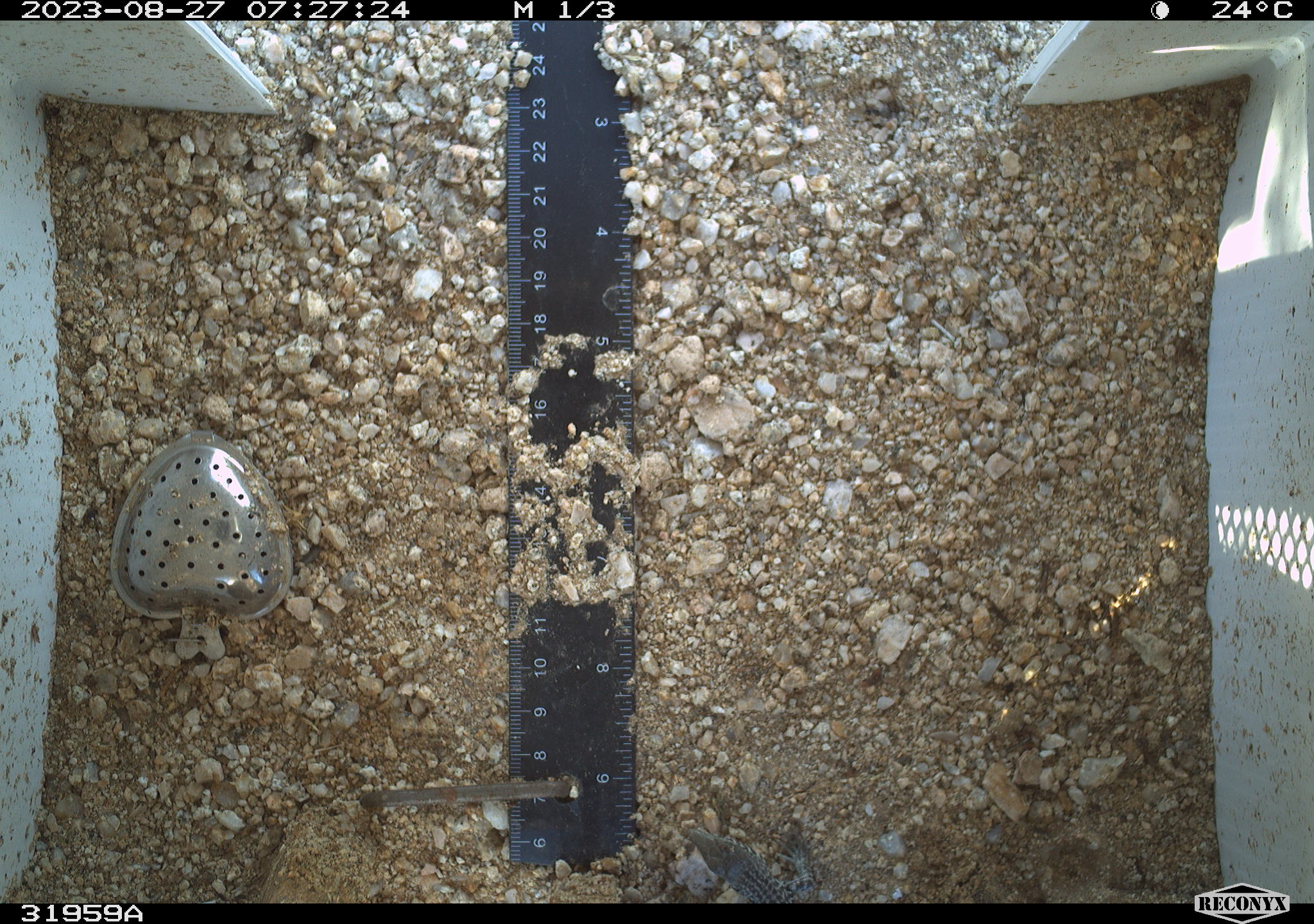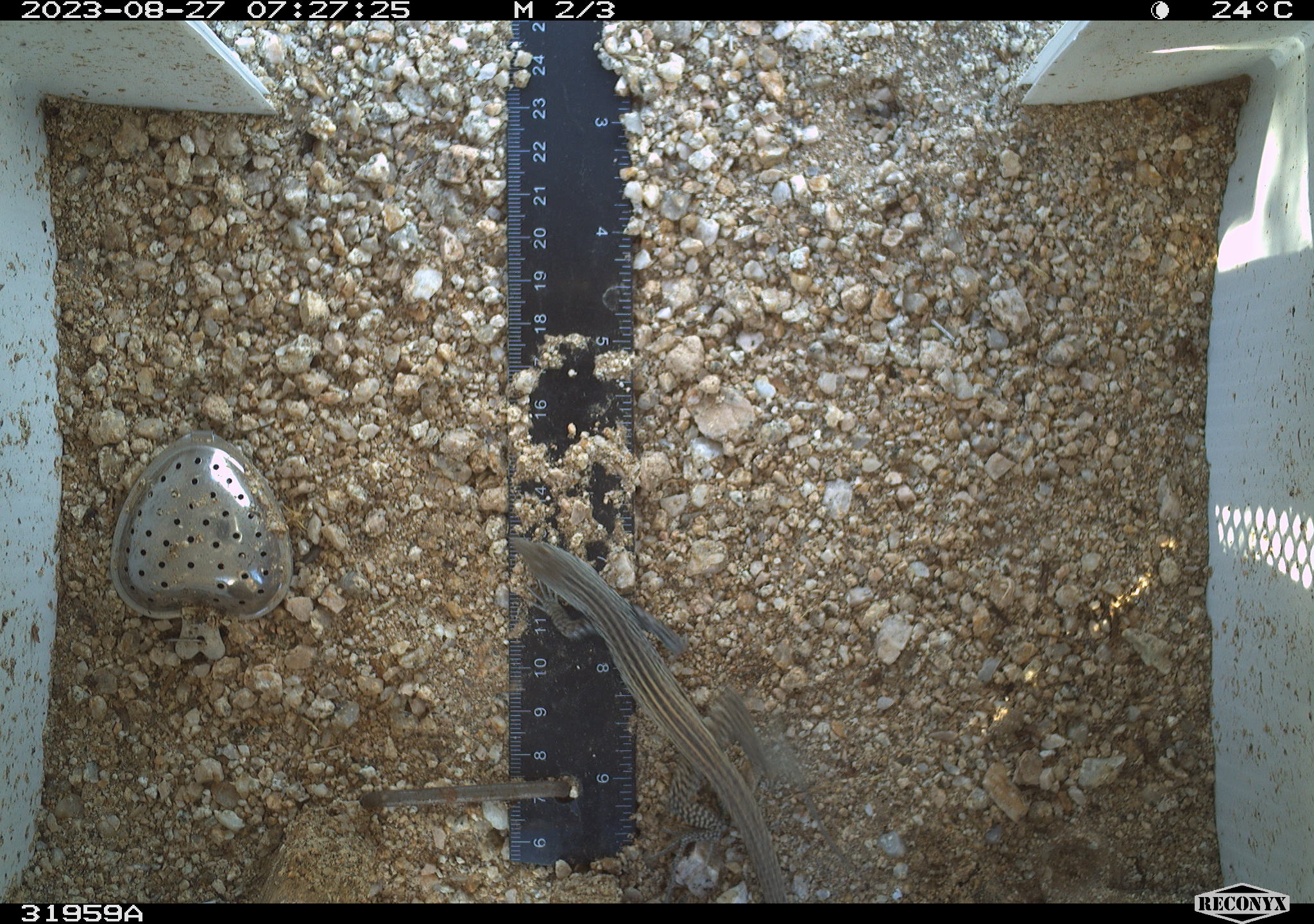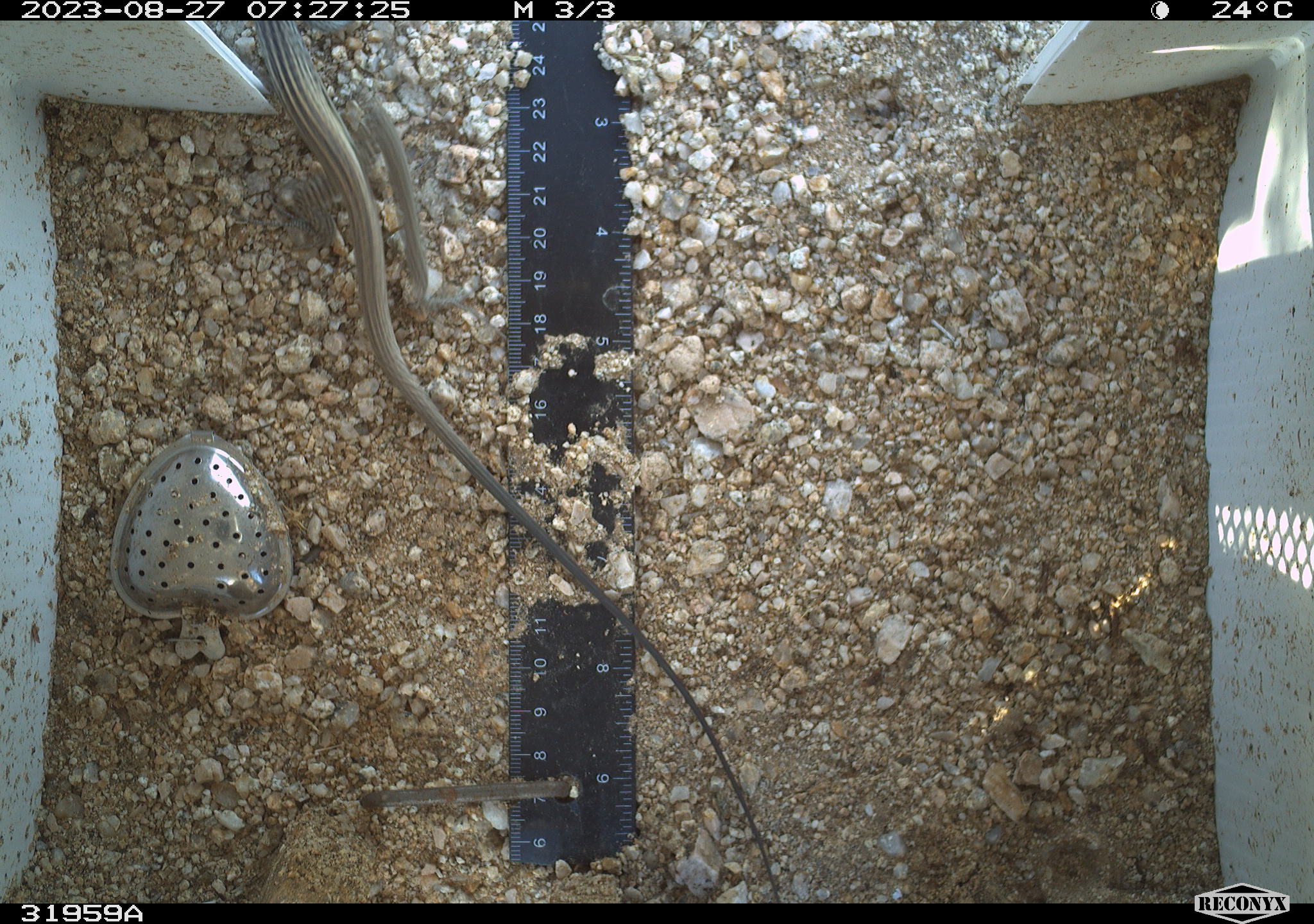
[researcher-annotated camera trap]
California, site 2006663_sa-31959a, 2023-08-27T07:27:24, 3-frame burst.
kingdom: Animalia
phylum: Chordata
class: Reptilia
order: Squamata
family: Teiidae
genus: Aspidoscelis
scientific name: Aspidoscelis tigris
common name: western whiptail